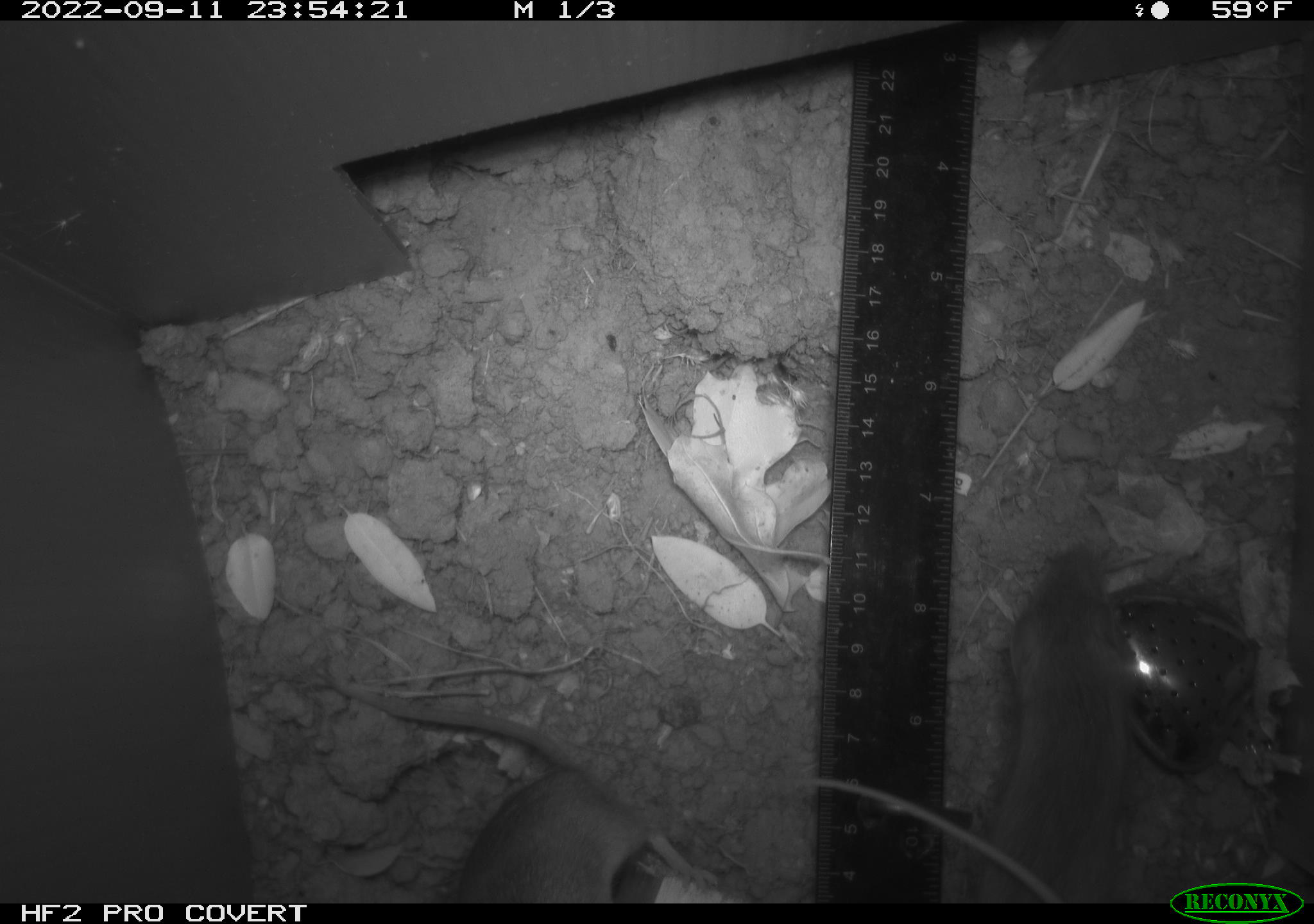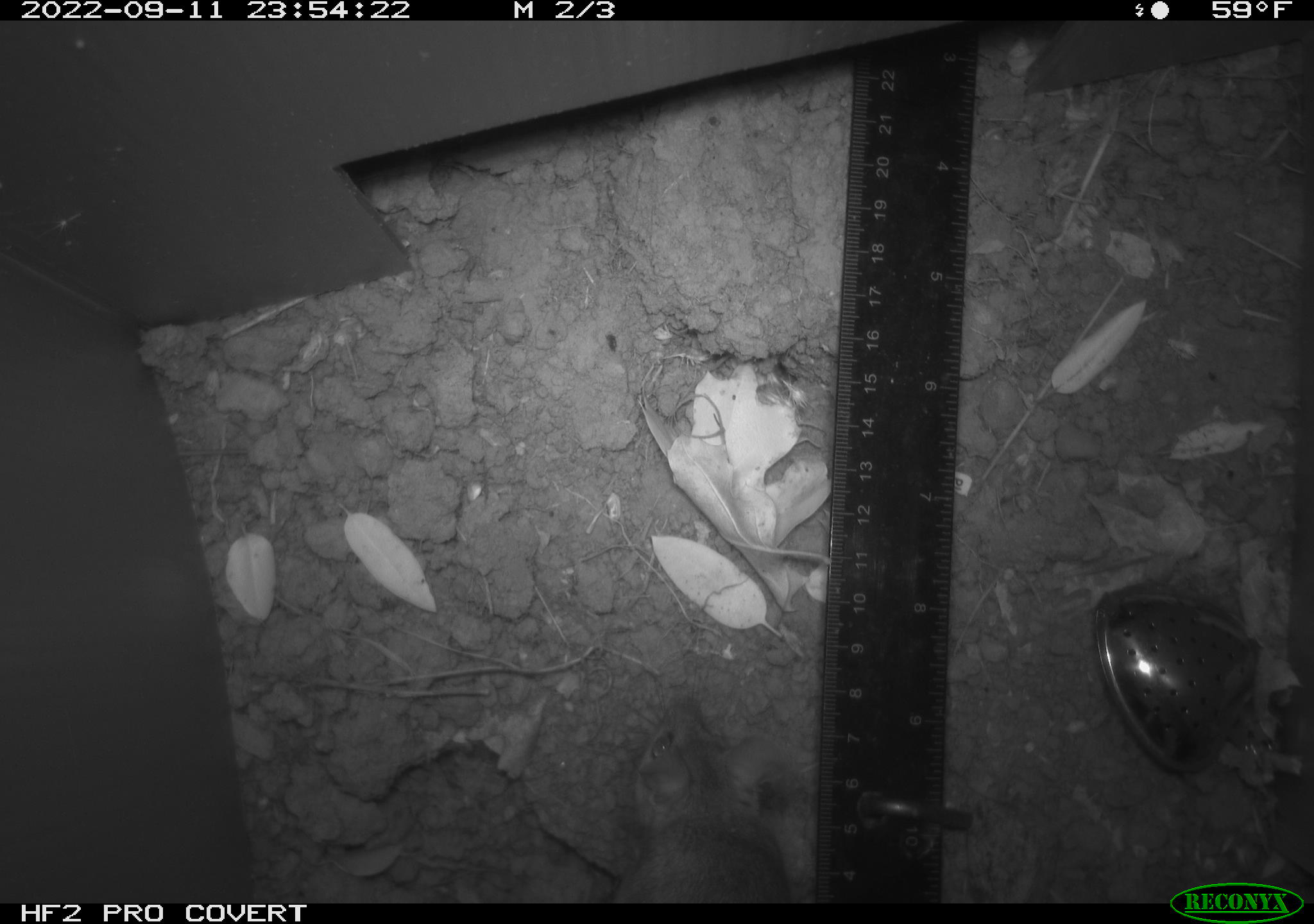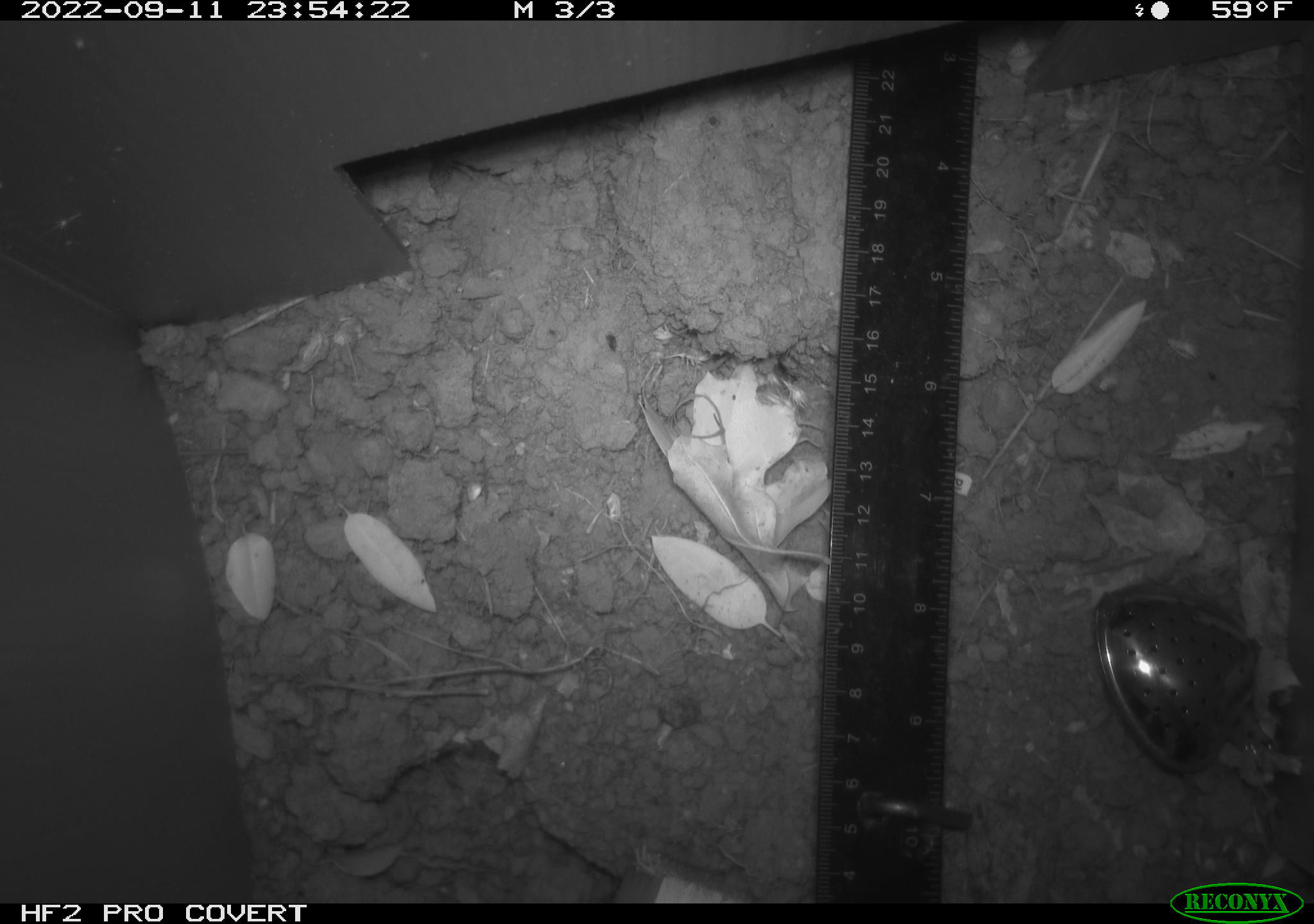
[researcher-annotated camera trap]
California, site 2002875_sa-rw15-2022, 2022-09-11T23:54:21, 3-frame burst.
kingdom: Animalia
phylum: Chordata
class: Mammalia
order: Rodentia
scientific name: Rodentia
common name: mouse species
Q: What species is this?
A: Mouse species (Rodentia).